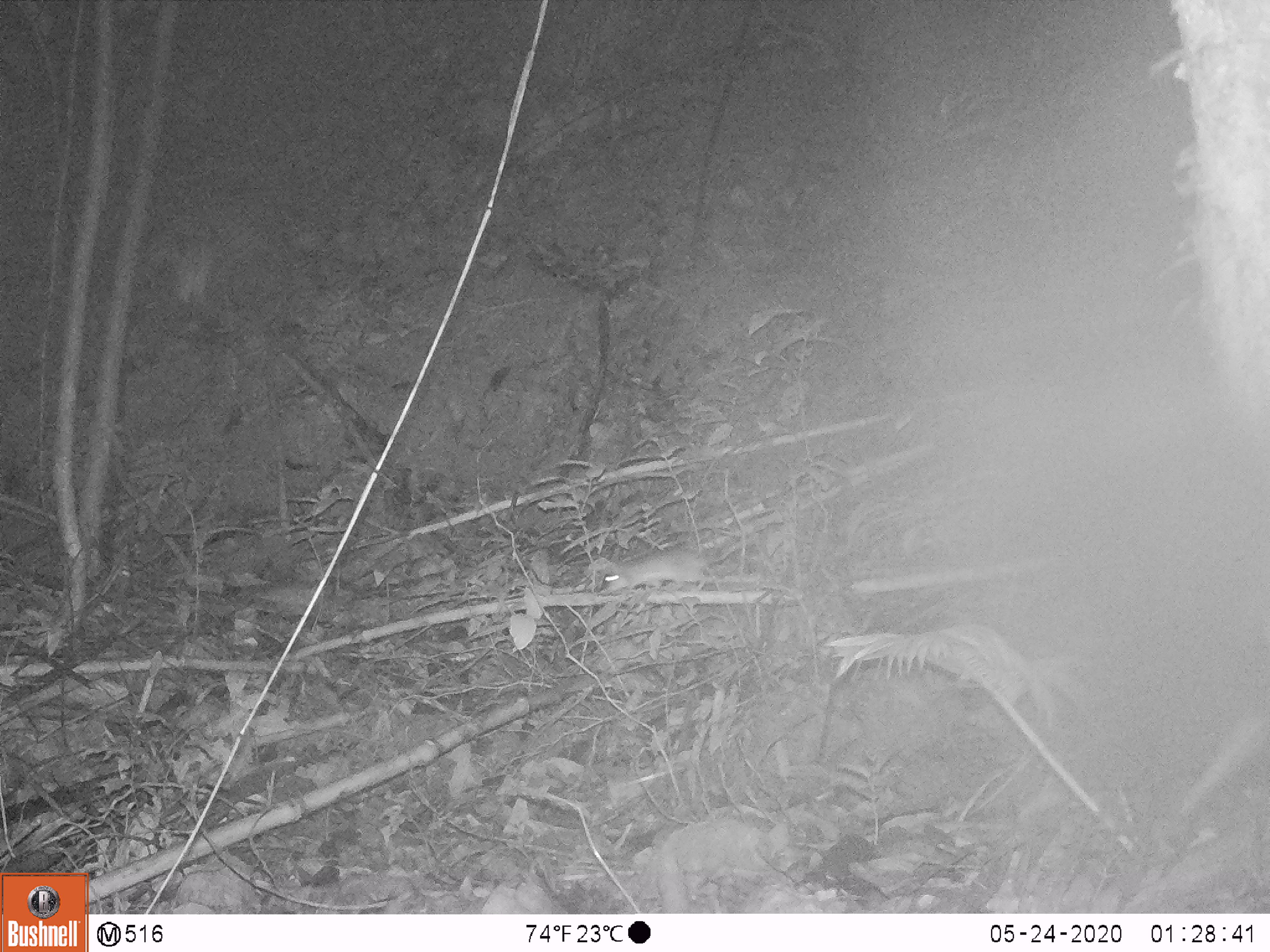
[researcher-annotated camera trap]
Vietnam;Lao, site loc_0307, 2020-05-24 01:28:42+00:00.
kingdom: Animalia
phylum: Chordata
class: Mammalia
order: Rodentia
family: Muridae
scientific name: Muridae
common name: old-world mice and rats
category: unidentified murid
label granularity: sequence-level